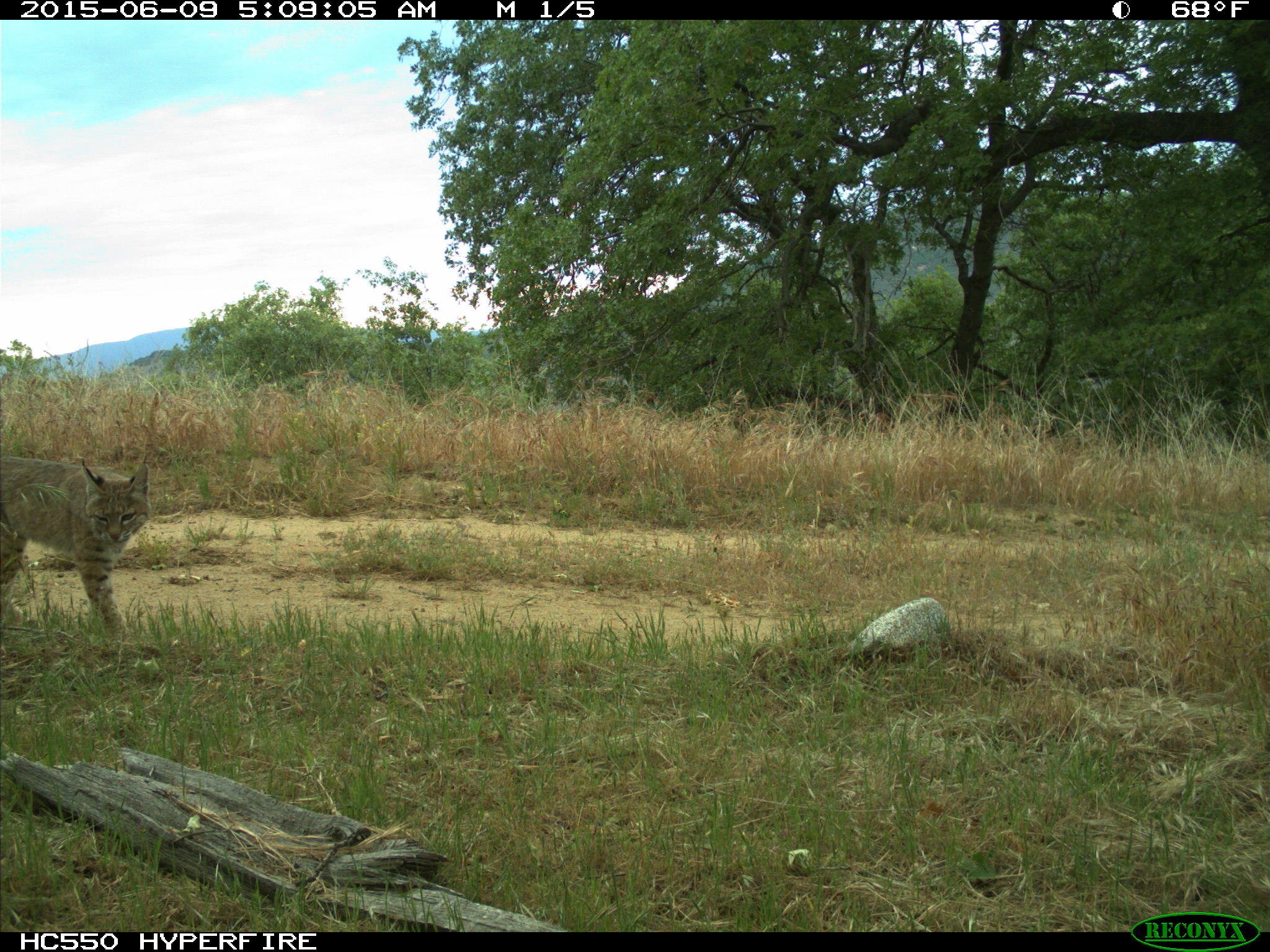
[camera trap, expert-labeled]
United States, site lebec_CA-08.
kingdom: Animalia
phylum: Chordata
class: Mammalia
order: Carnivora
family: Felidae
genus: Lynx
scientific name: Lynx rufus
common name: bobcat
Lynx rufus (bobcat).